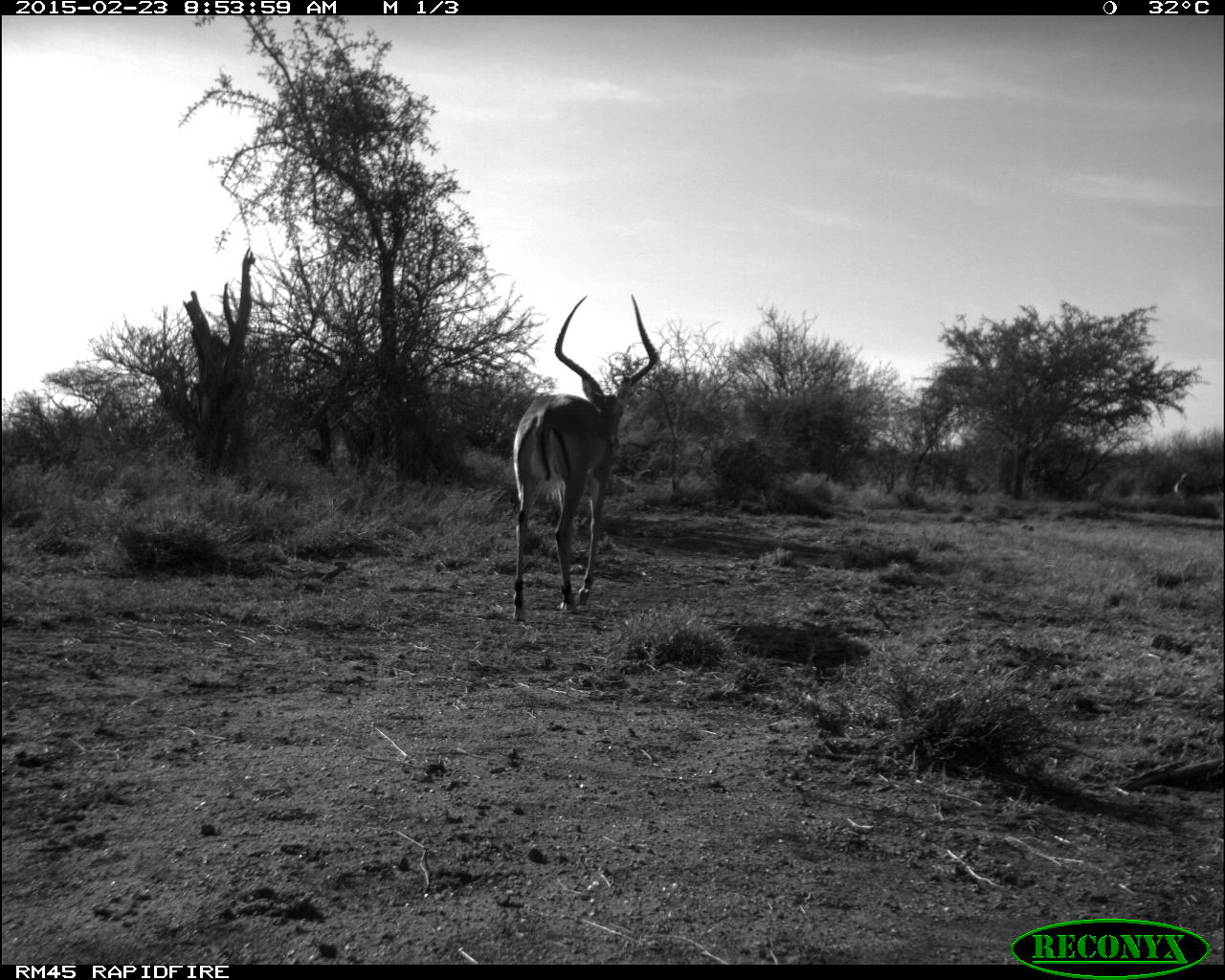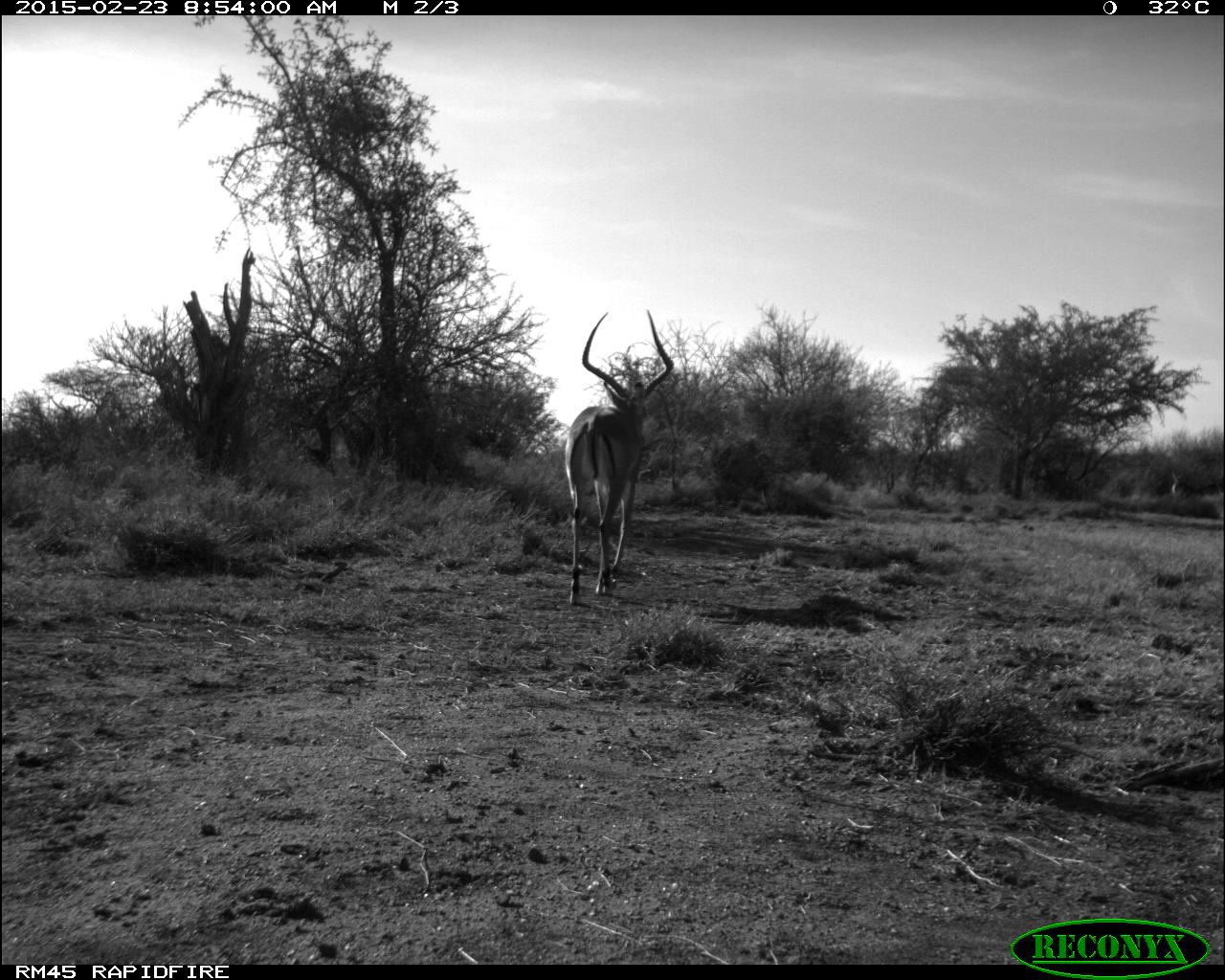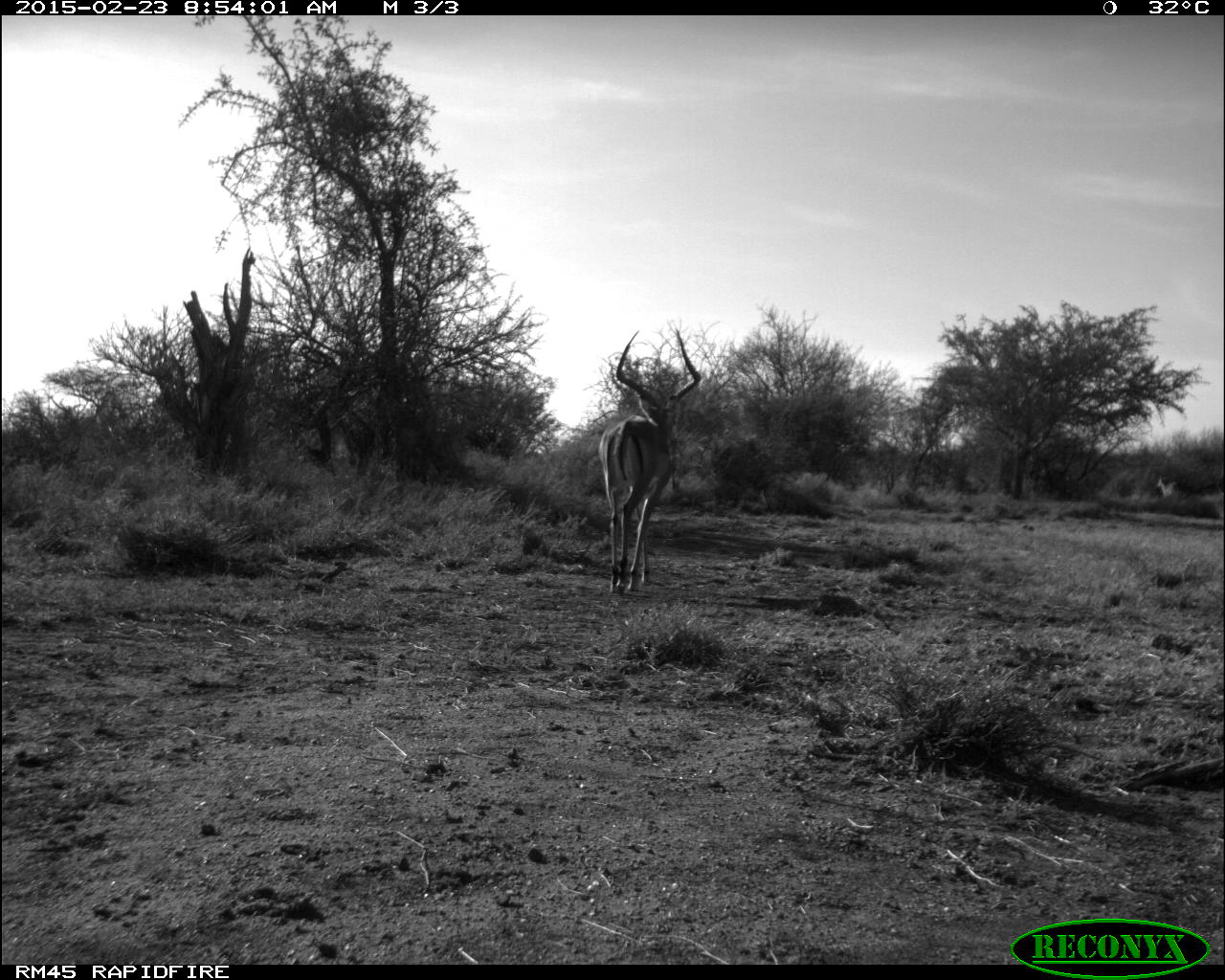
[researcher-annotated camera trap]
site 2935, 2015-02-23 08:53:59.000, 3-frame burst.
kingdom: Animalia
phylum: Chordata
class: Mammalia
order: Artiodactyla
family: Bovidae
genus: Aepyceros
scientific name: Aepyceros melampus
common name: impala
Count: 2.